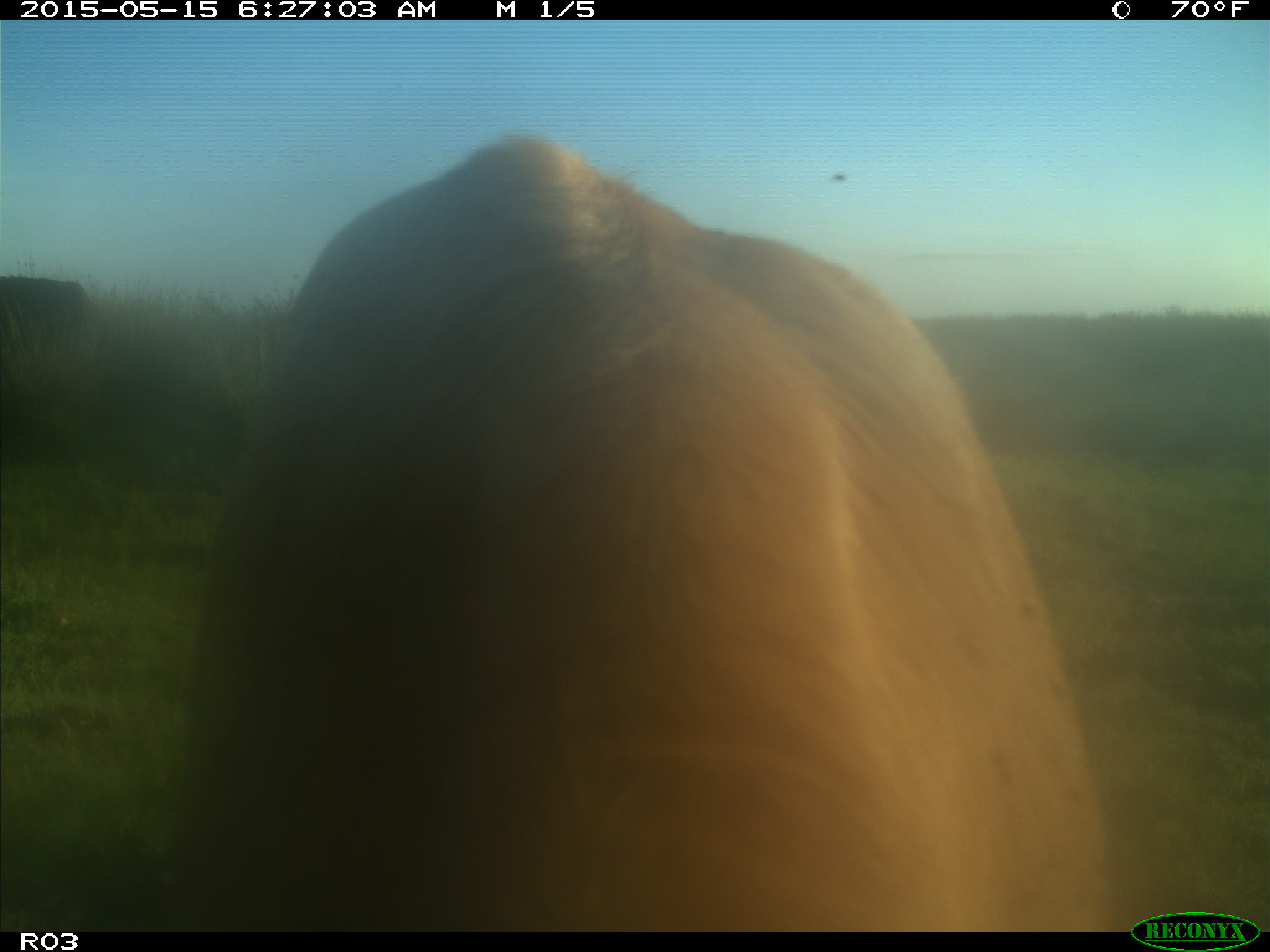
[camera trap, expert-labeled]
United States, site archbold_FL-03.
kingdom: Animalia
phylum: Chordata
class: Mammalia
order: Artiodactyla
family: Bovidae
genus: Bos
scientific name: Bos taurus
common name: domestic cow